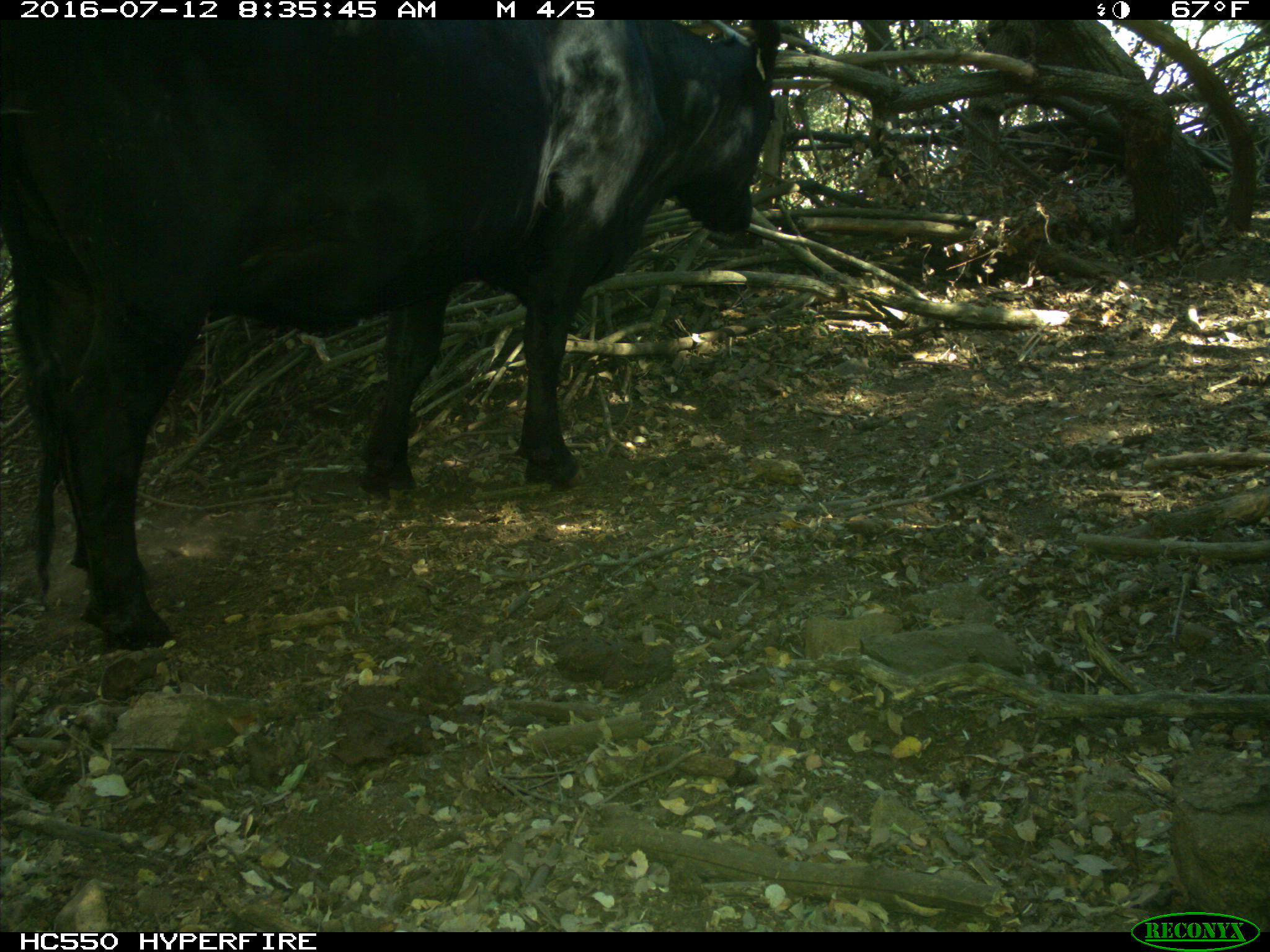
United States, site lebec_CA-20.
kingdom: Animalia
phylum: Chordata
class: Mammalia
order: Artiodactyla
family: Bovidae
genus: Bos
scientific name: Bos taurus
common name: domestic cow